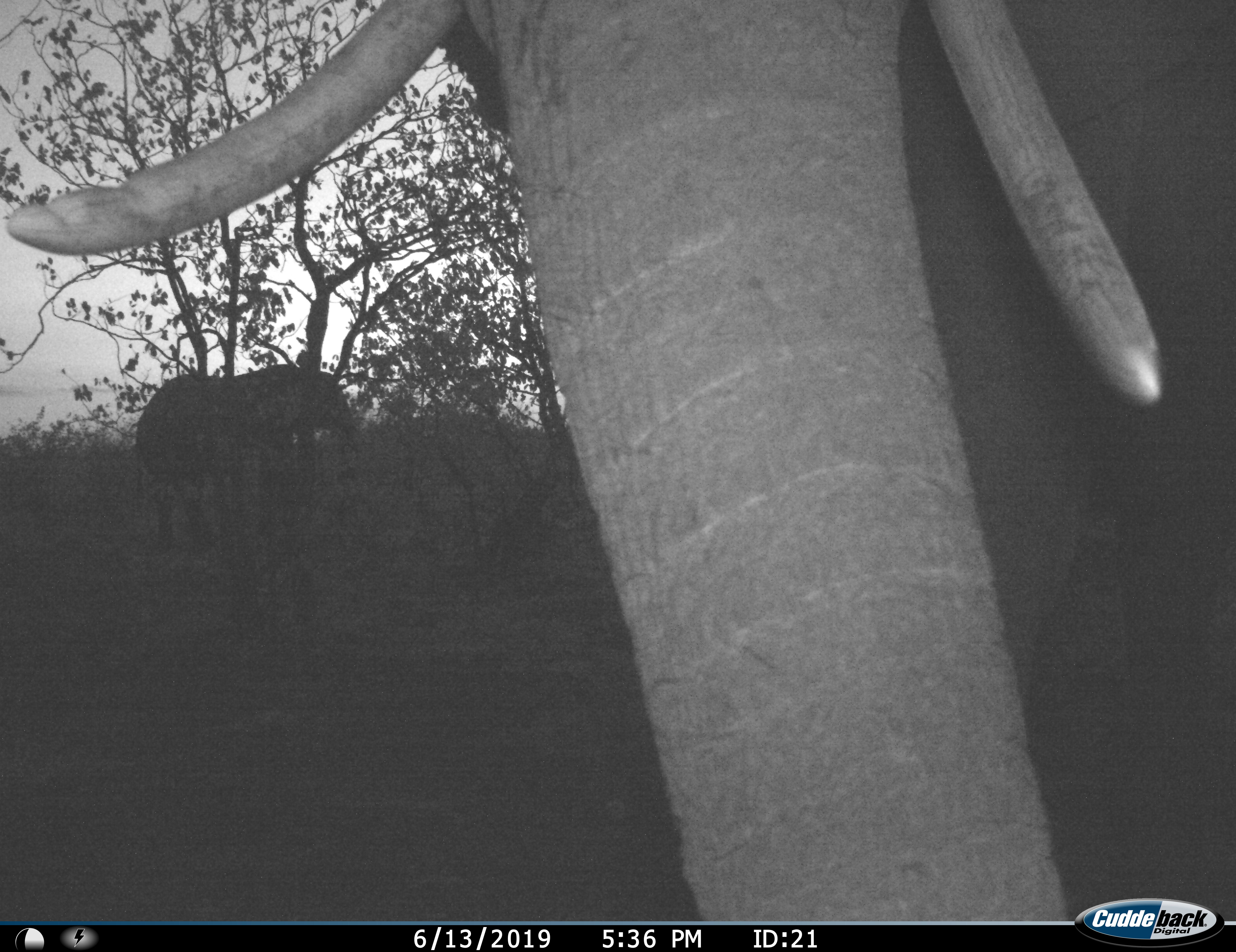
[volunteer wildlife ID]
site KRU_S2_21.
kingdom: Animalia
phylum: Chordata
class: Mammalia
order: Proboscidea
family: Elephantidae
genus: Loxodonta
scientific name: Loxodonta africana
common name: african bush elephant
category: elephant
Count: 2.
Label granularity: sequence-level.